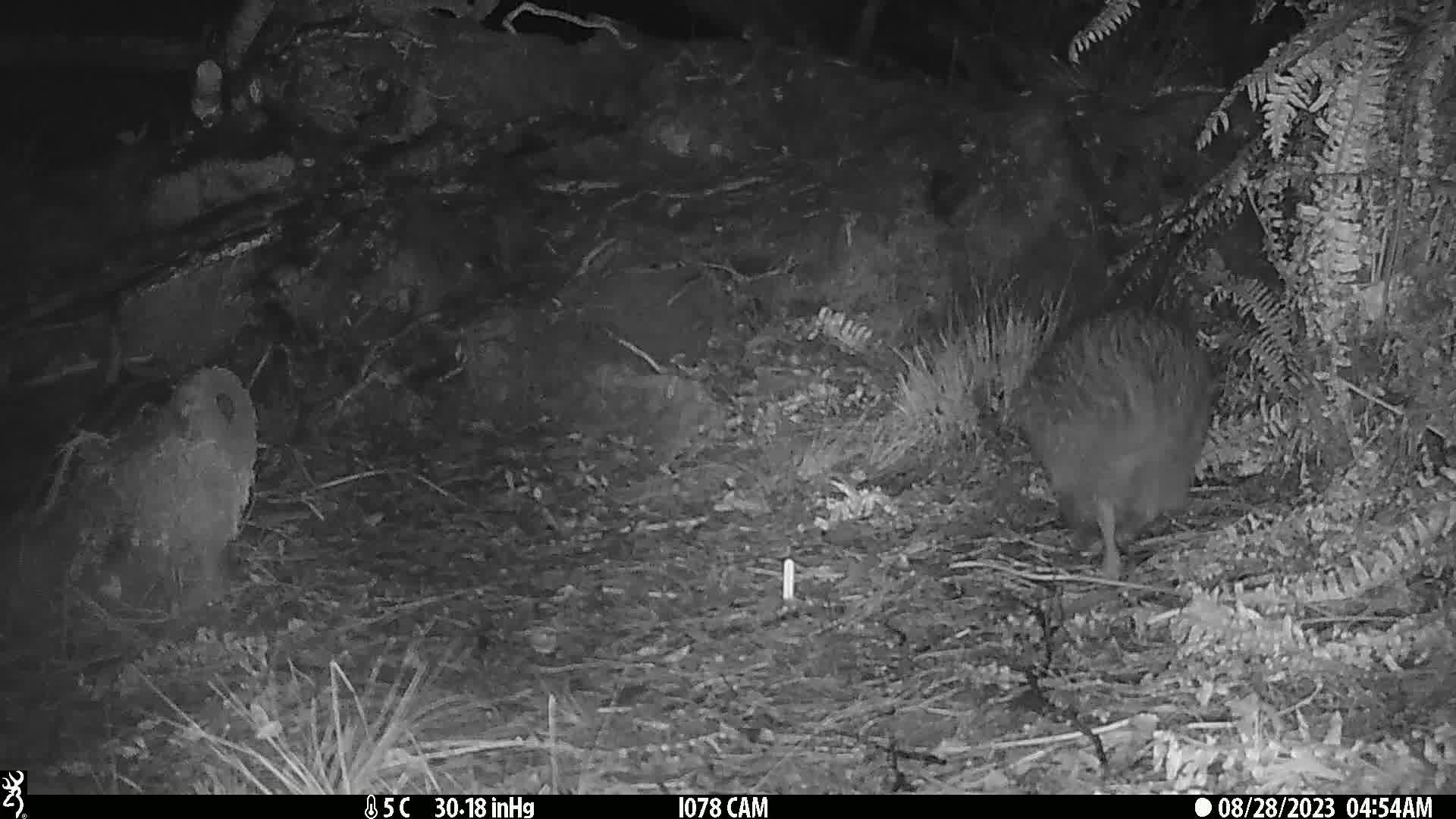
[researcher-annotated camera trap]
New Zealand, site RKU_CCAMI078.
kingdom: Animalia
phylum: Chordata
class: Aves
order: Apterygiformes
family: Apterygidae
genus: Apteryx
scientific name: Apteryx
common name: kiwi